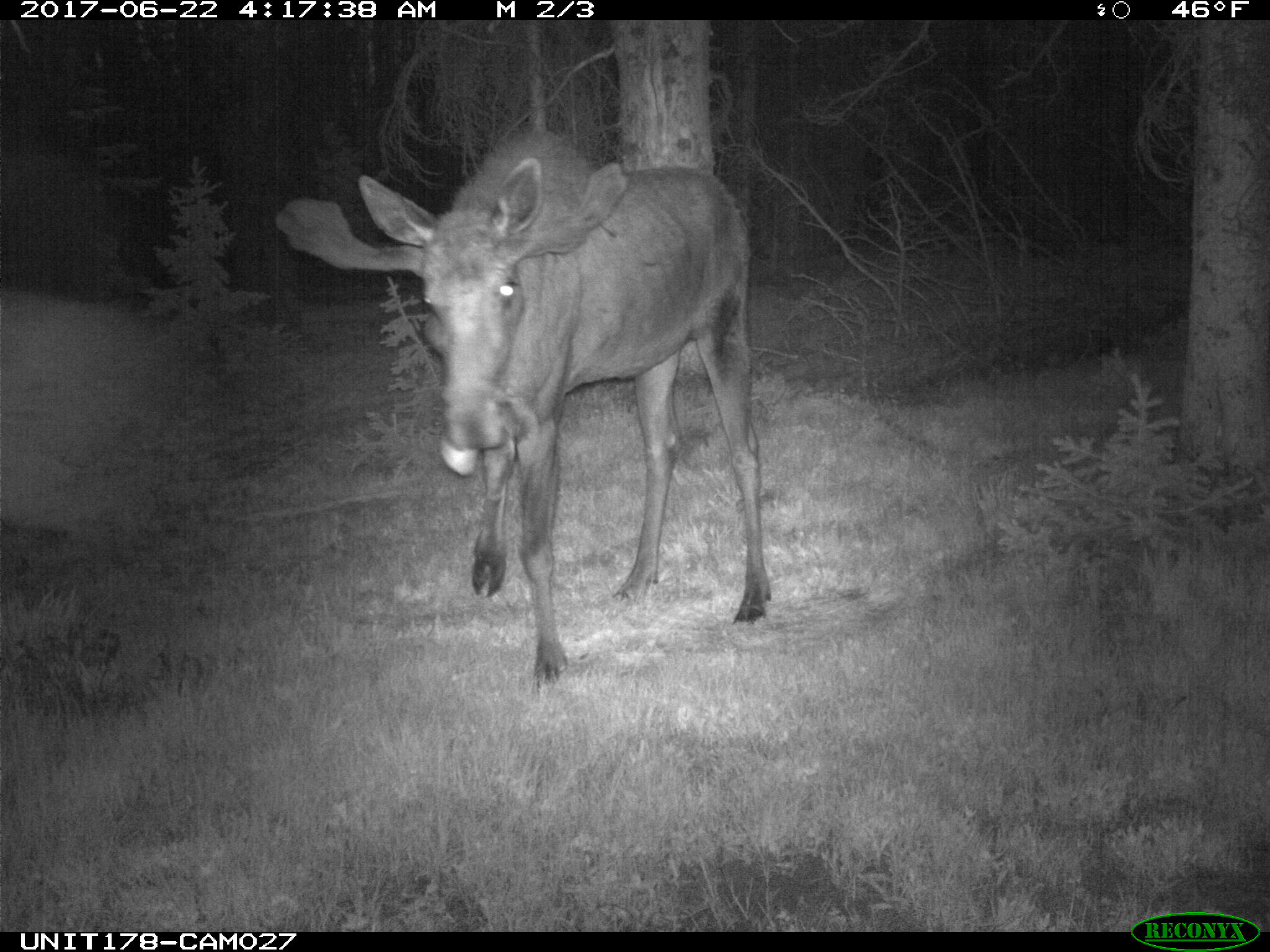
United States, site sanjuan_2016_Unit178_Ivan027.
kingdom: Animalia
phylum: Chordata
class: Mammalia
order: Artiodactyla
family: Cervidae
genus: Alces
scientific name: Alces alces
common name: moose